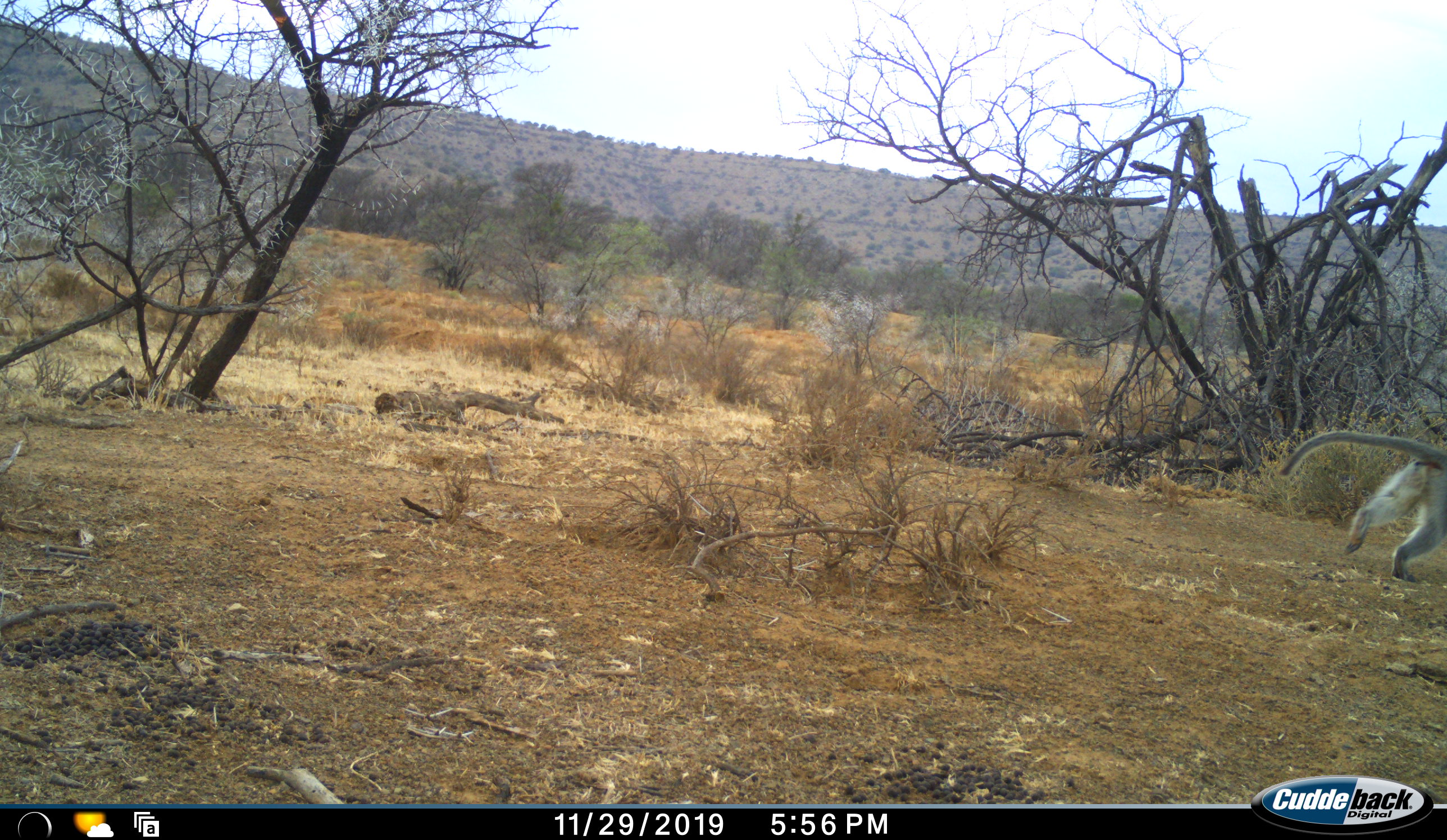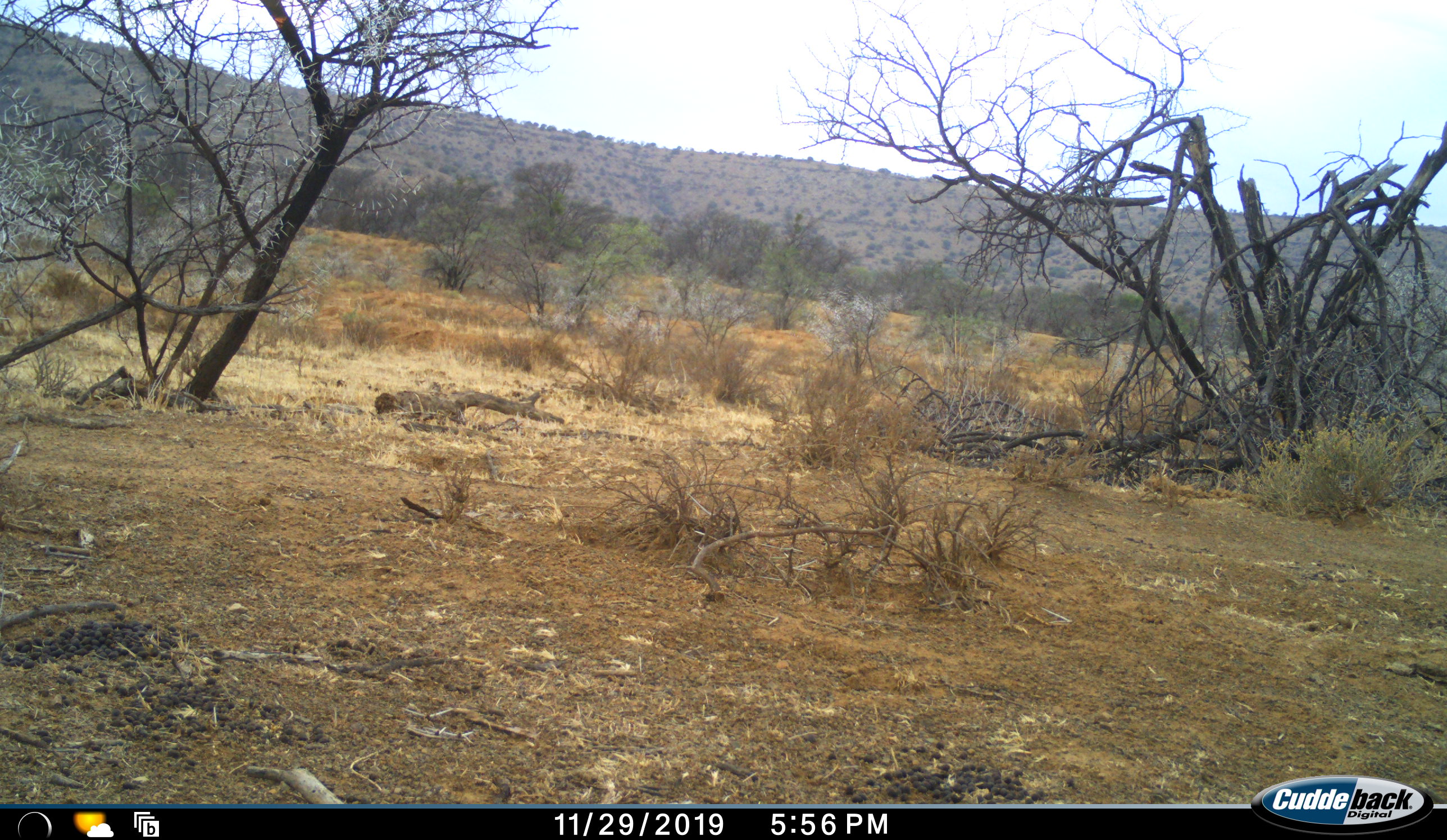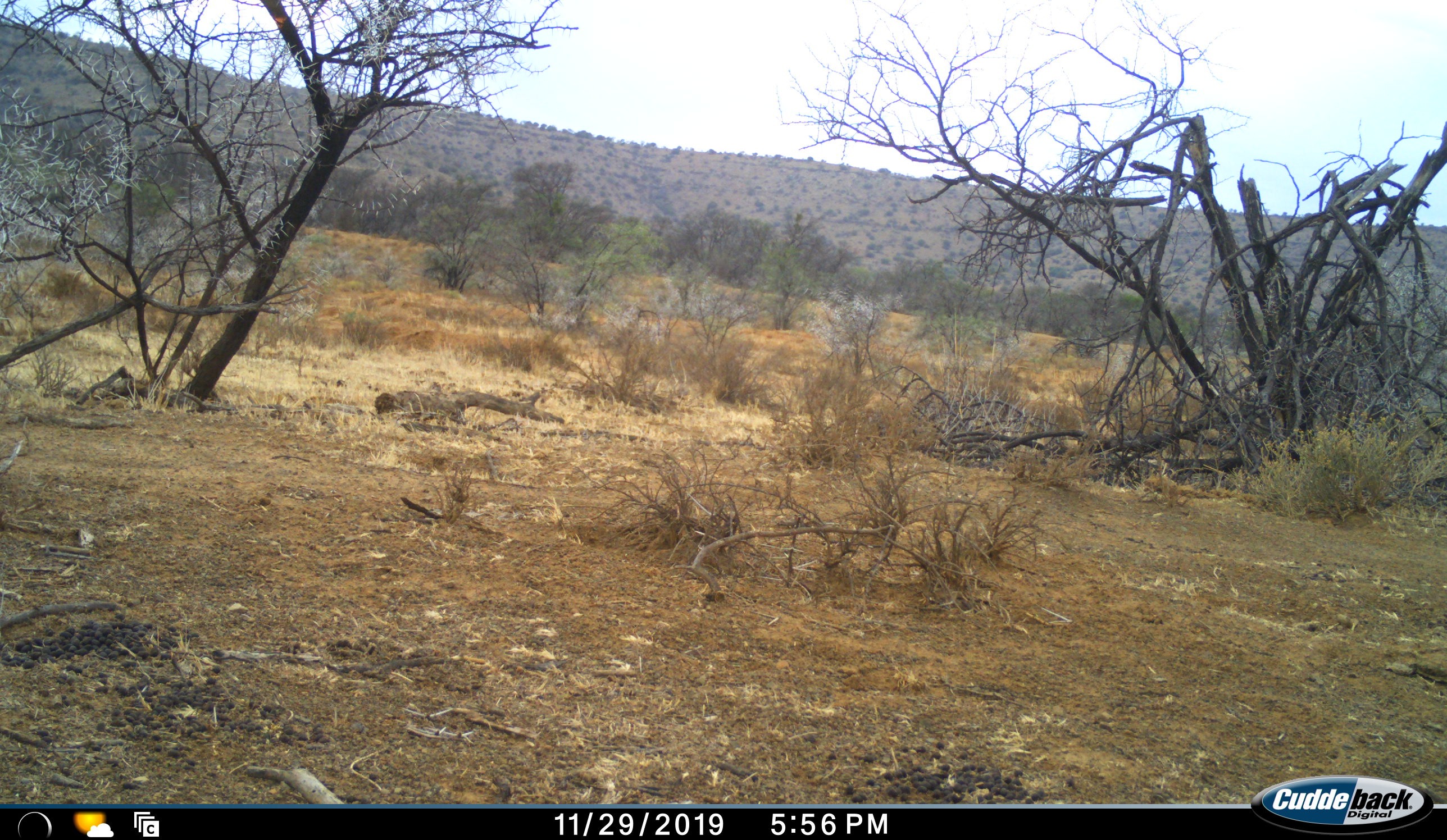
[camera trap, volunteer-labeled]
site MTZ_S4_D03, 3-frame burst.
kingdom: Animalia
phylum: Chordata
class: Mammalia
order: Primates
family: Cercopithecidae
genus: Chlorocebus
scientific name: Chlorocebus pygerythrus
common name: vervet monkey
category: monkeyvervet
Monkeyvervet (vervet monkey) (Chlorocebus pygerythrus), count 1. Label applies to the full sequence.